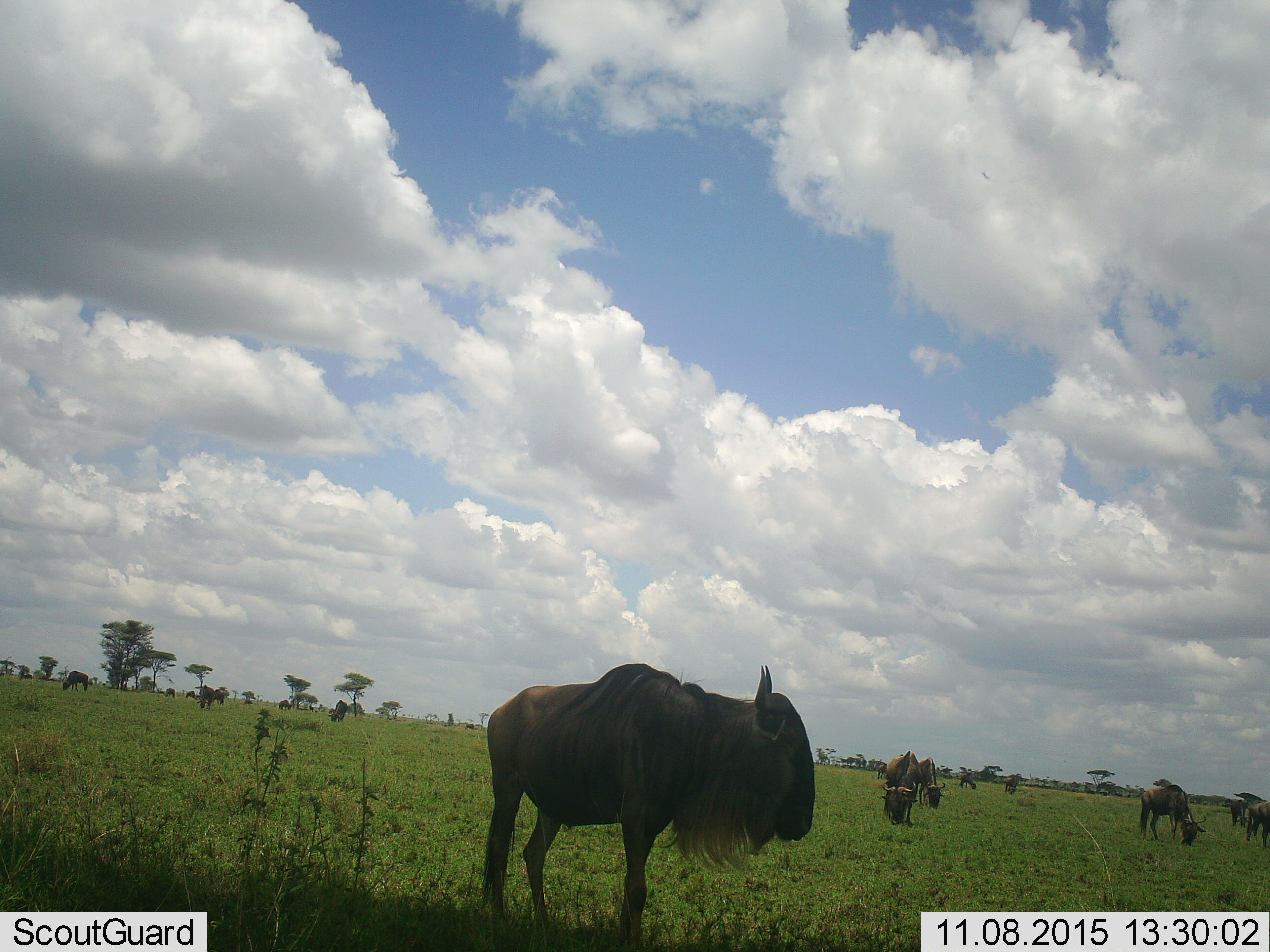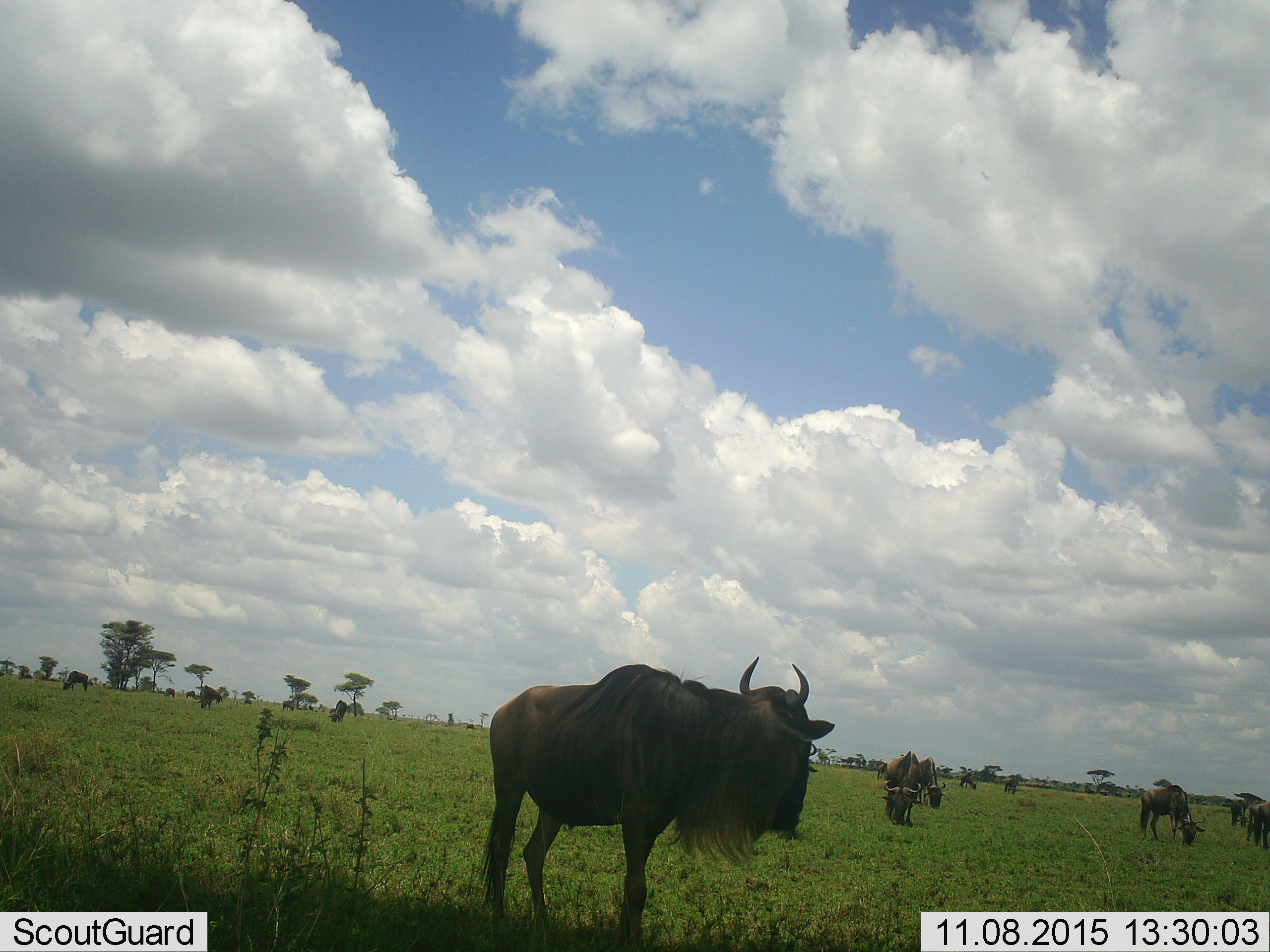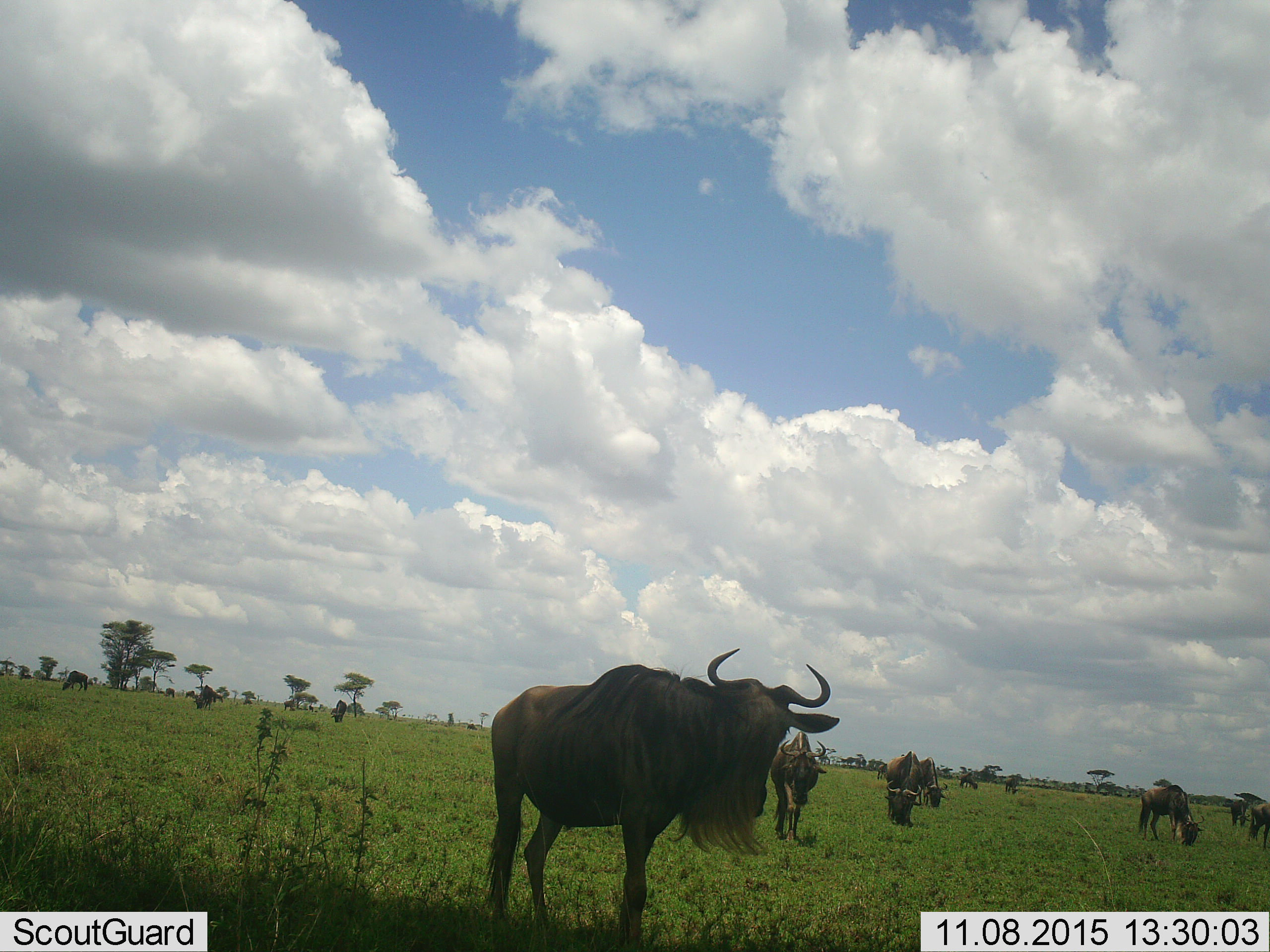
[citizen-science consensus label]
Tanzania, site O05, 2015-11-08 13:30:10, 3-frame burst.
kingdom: Animalia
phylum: Chordata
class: Mammalia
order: Artiodactyla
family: Bovidae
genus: Connochaetes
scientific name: Connochaetes taurinus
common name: blue wildebeest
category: wildebeest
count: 11-50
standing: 78%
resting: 0%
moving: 44%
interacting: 0%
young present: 0%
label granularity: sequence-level